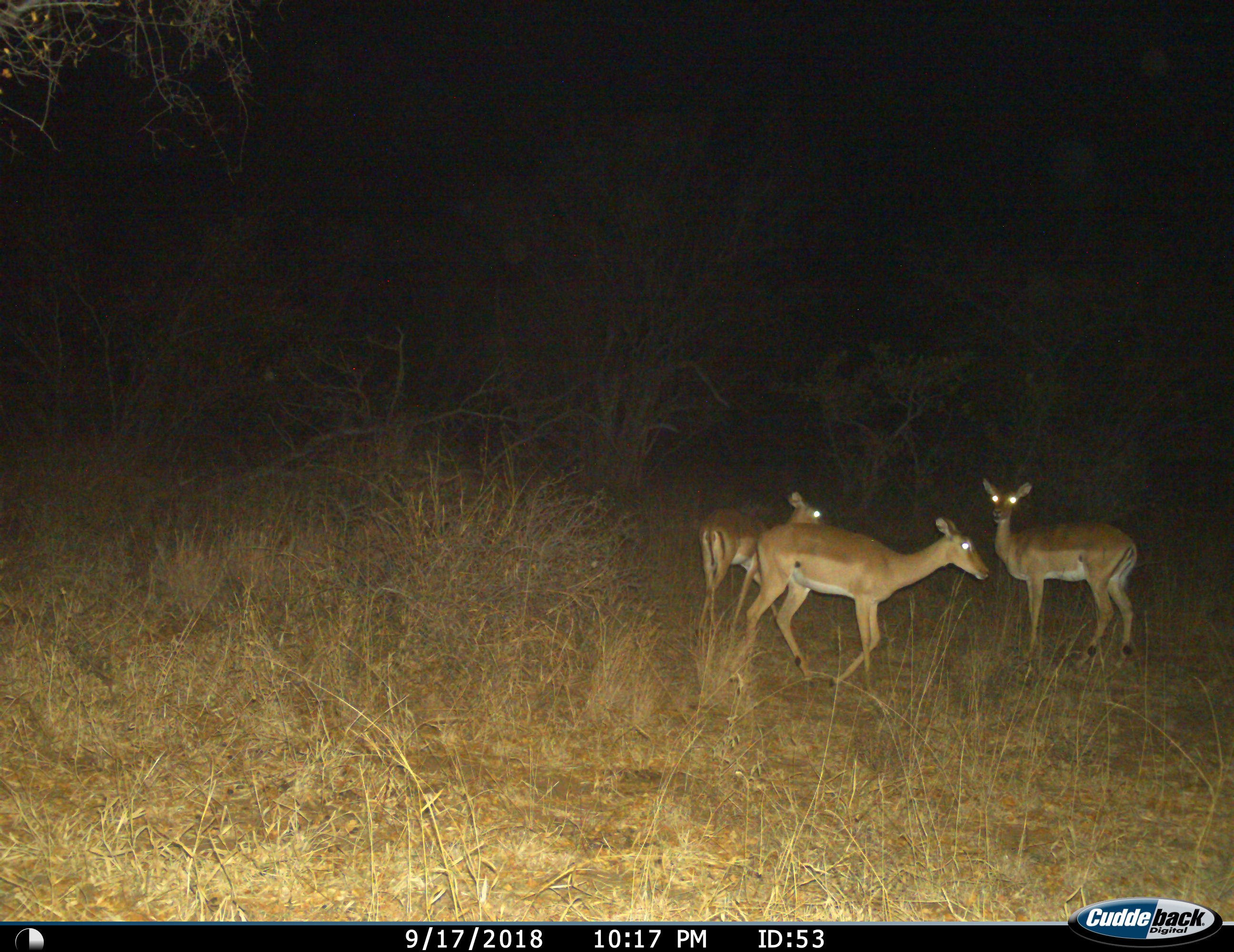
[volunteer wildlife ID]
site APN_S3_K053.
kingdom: Animalia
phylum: Chordata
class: Mammalia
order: Artiodactyla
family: Bovidae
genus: Aepyceros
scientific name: Aepyceros melampus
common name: impala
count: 3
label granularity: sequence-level